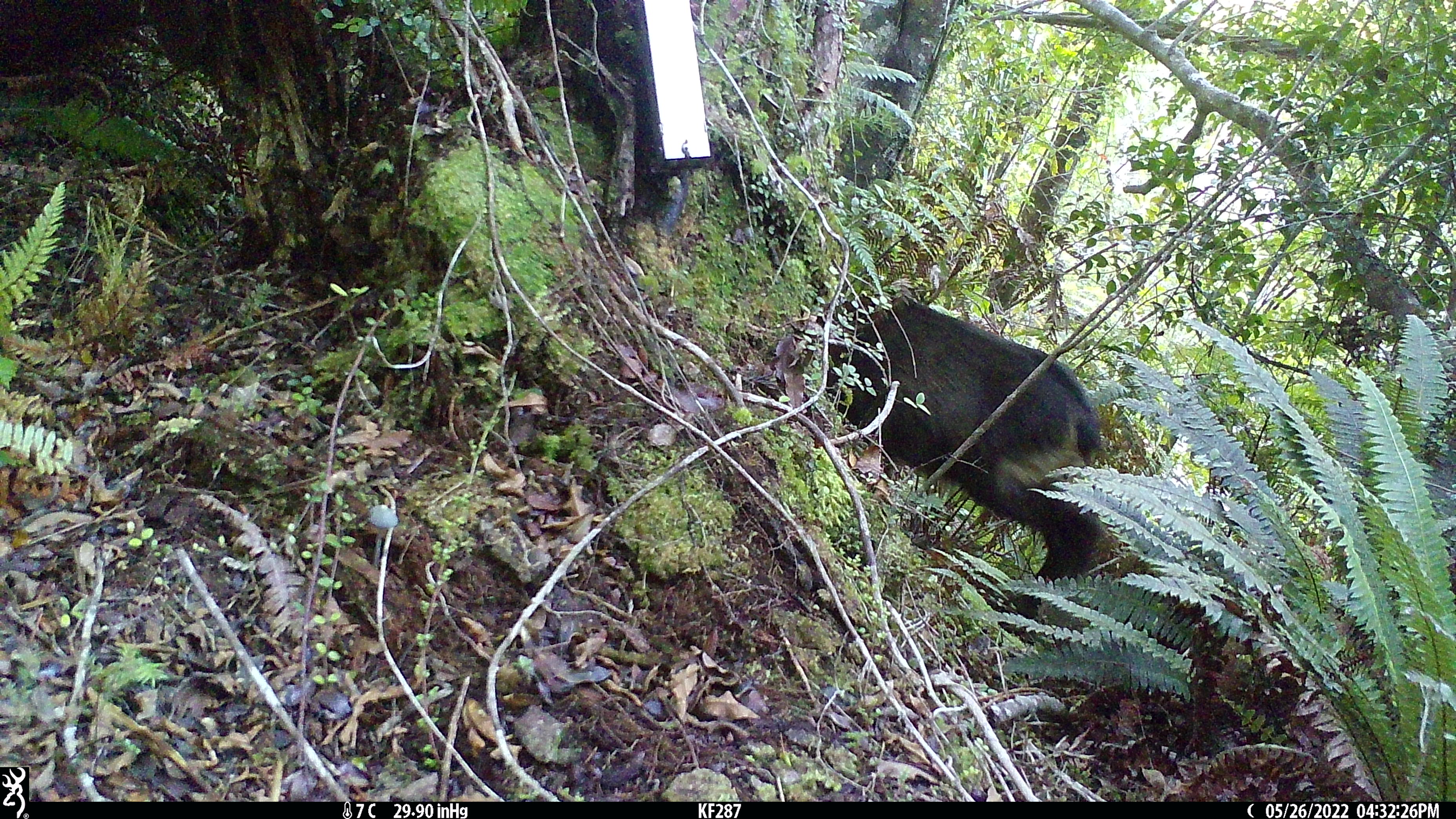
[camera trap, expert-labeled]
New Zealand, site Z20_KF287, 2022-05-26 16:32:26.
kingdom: Animalia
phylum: Chordata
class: Mammalia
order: Artiodactyla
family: Bovidae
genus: Rupicapra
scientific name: Rupicapra rupicapra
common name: alpine chamois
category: chamois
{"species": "chamois (alpine chamois) (Rupicapra rupicapra)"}